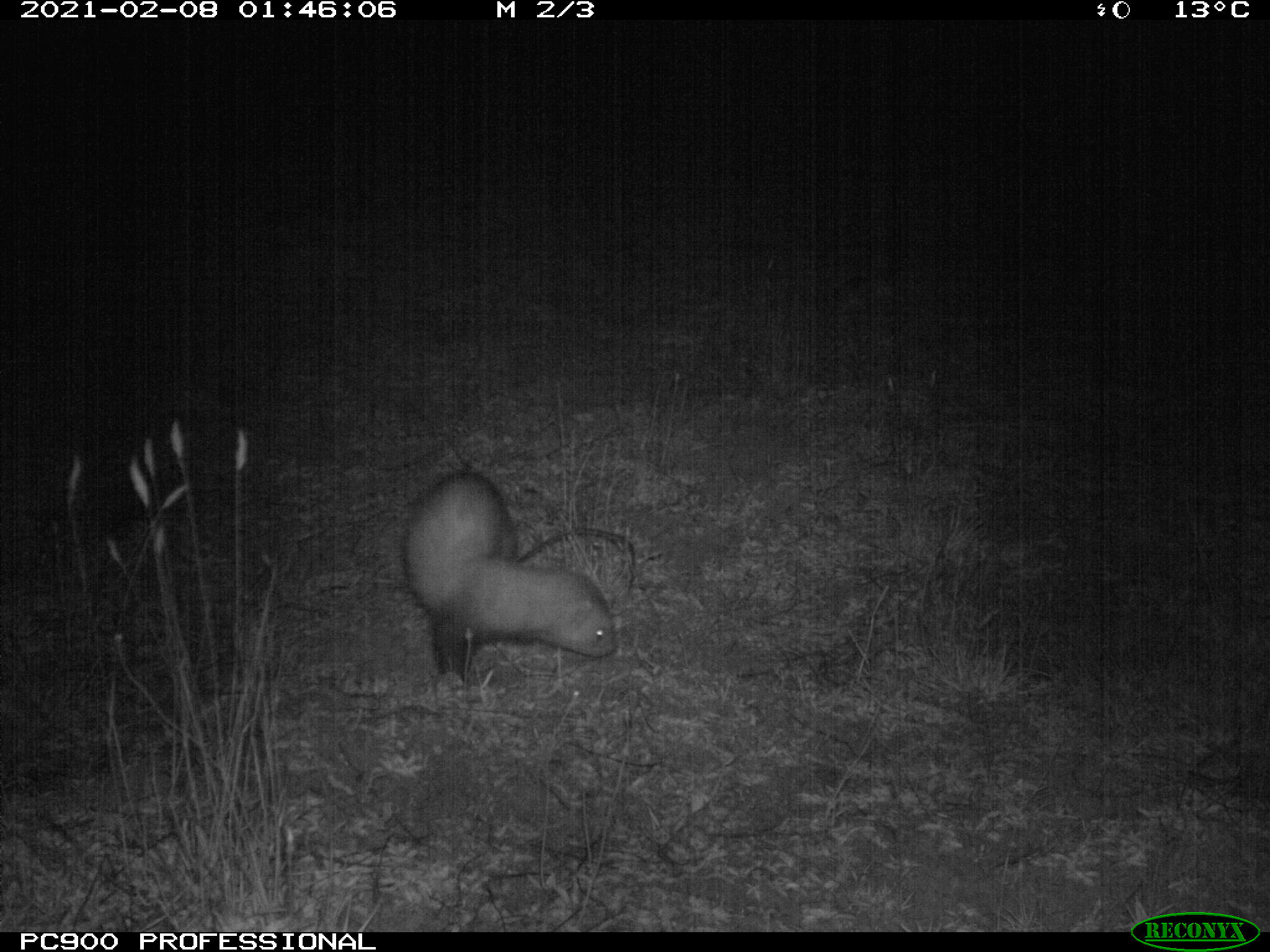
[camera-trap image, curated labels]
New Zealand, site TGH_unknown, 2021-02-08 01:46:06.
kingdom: Animalia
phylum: Chordata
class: Mammalia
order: Carnivora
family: Mustelidae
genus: Mustela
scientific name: Mustela furo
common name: ferret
Ferret (Mustela furo).